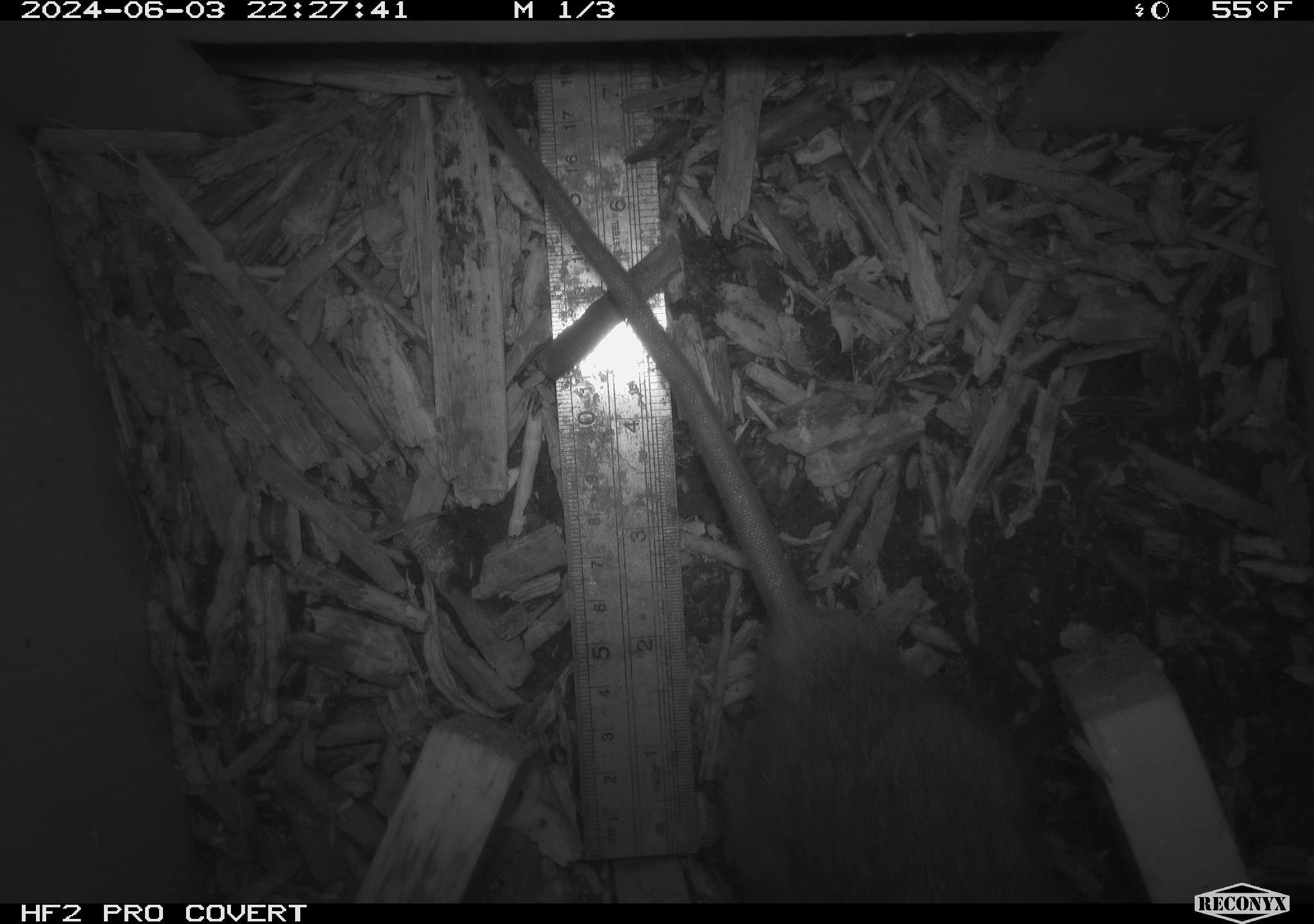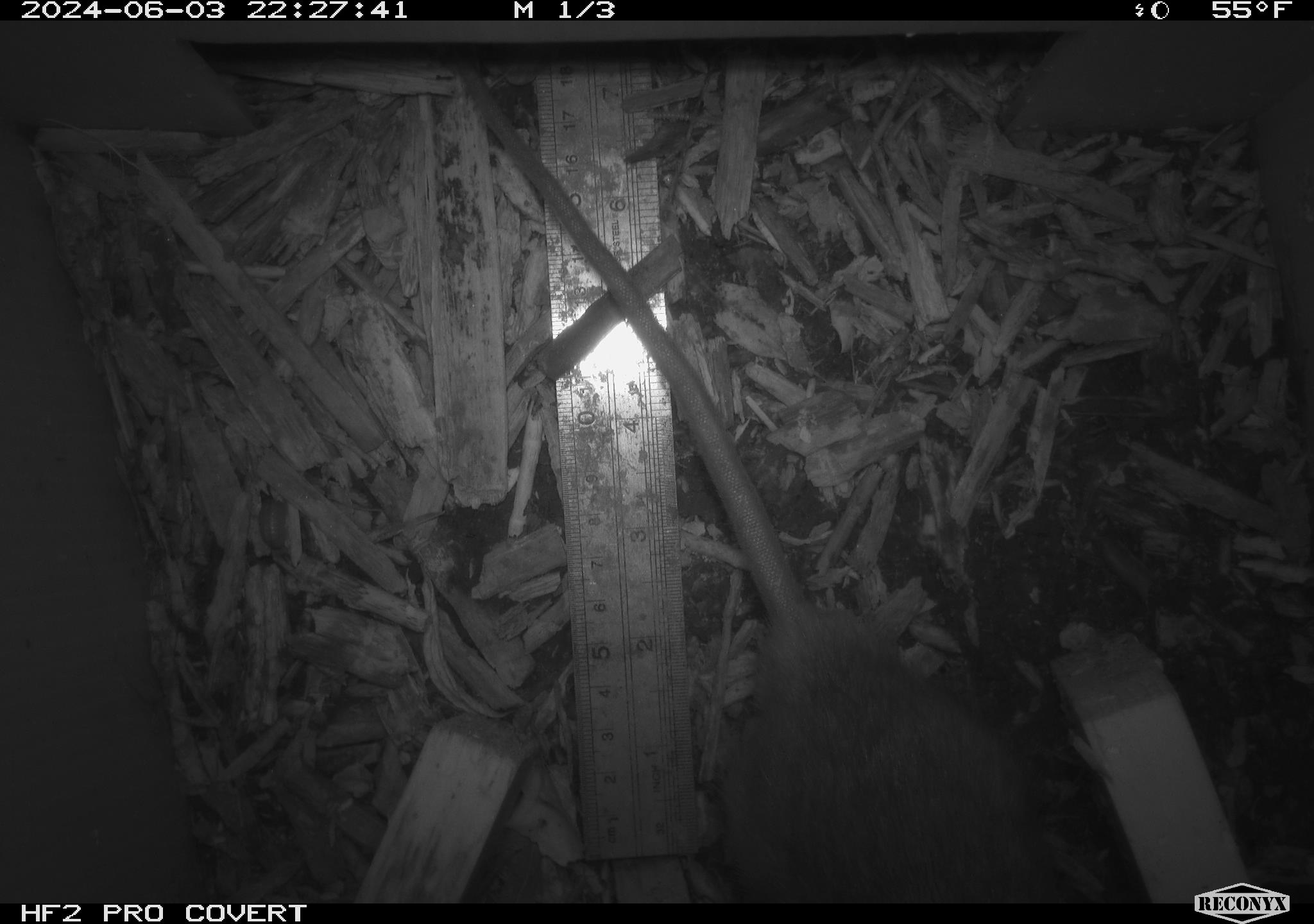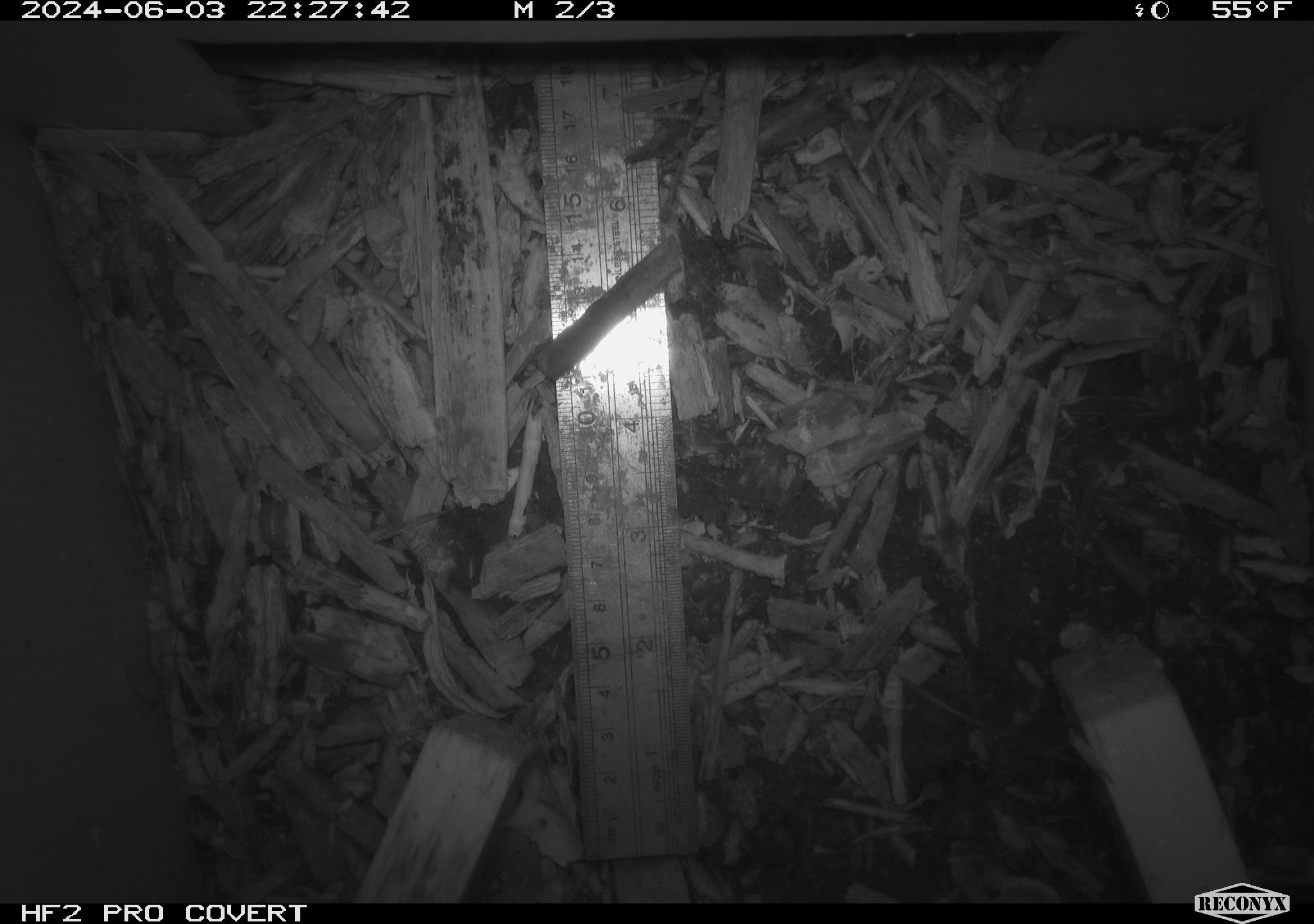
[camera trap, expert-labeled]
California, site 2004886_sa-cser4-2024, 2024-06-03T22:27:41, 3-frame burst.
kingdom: Animalia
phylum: Chordata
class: Mammalia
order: Rodentia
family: Muridae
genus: Rattus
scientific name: Rattus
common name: rat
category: rattus species